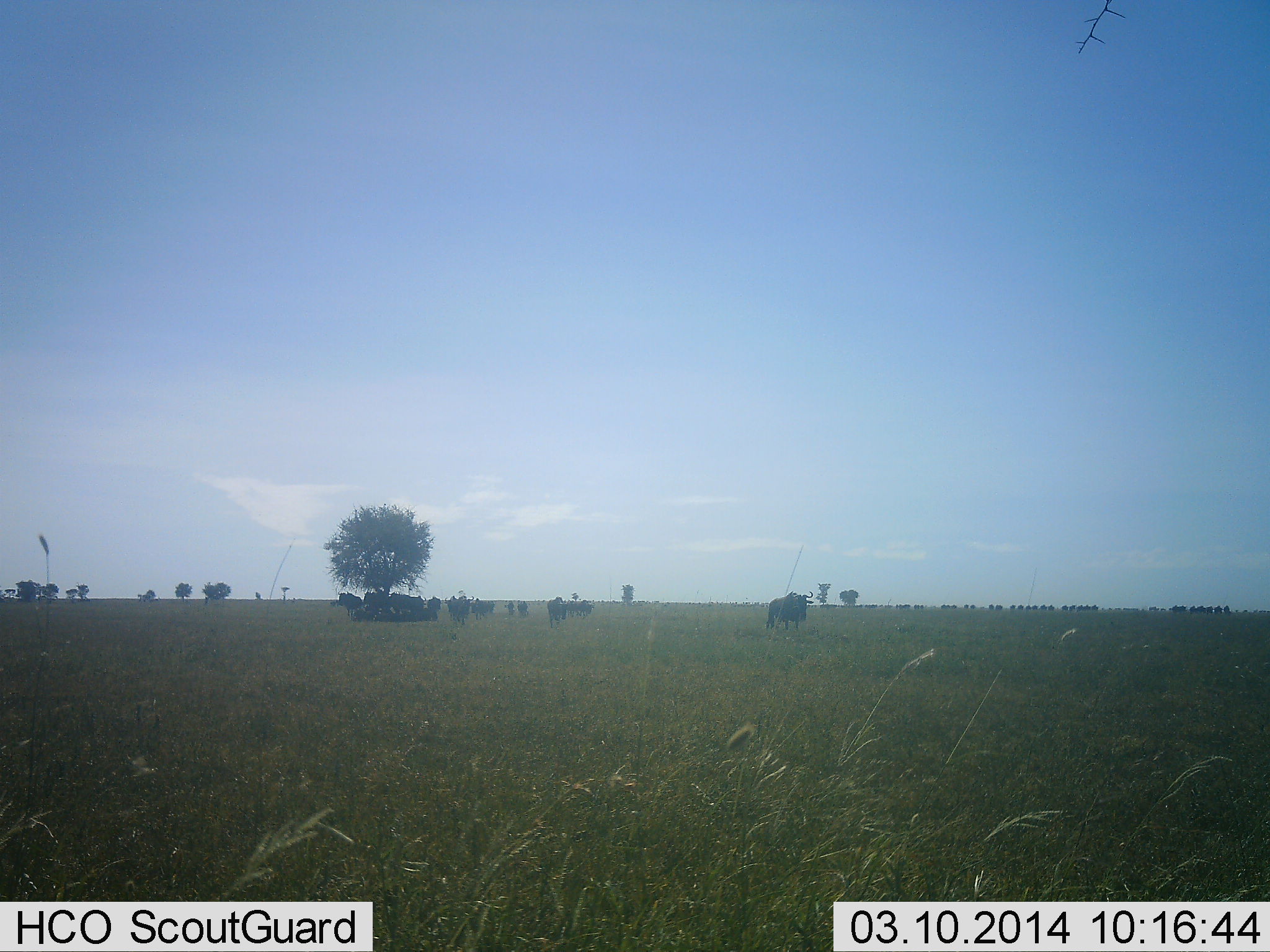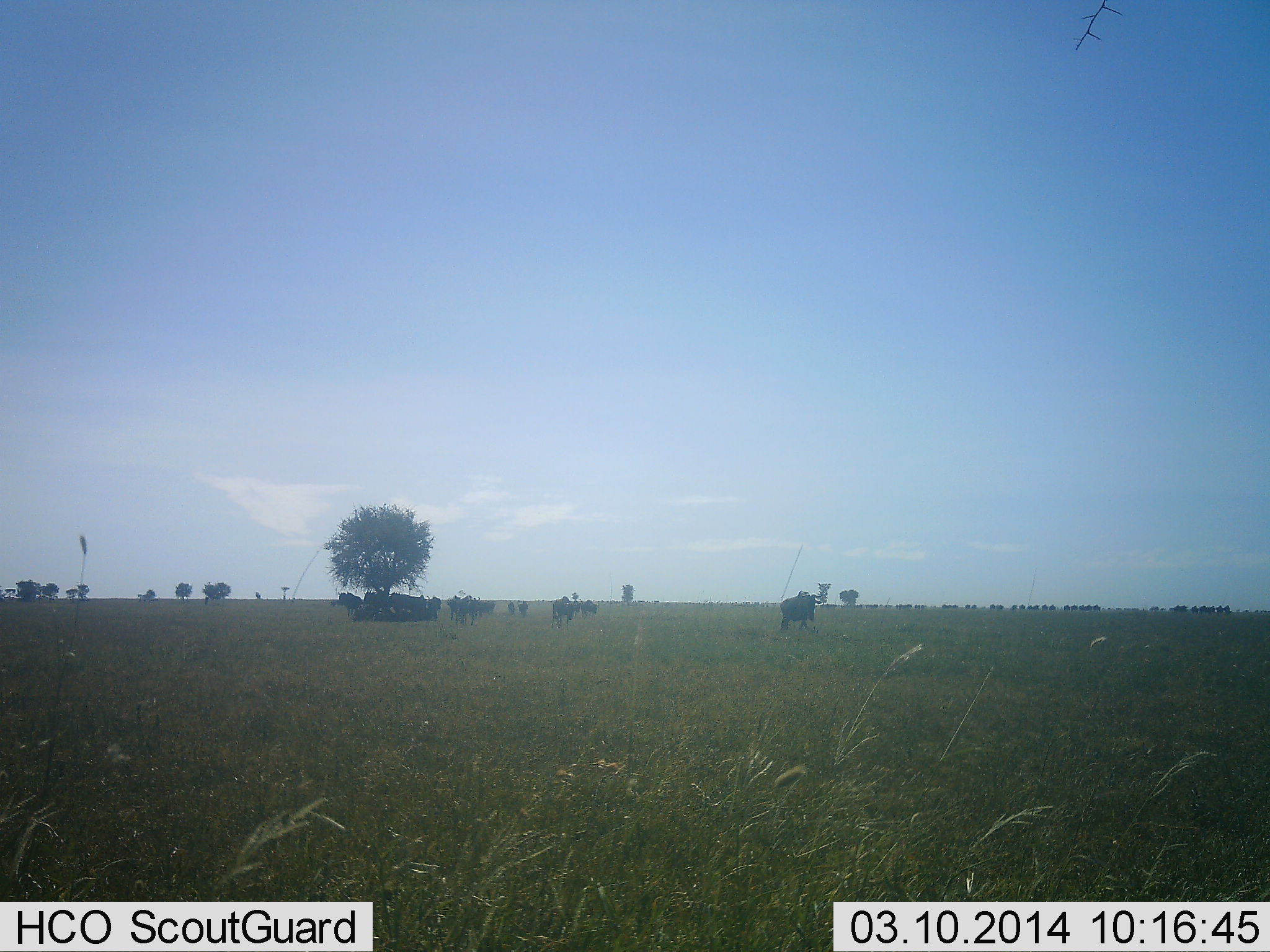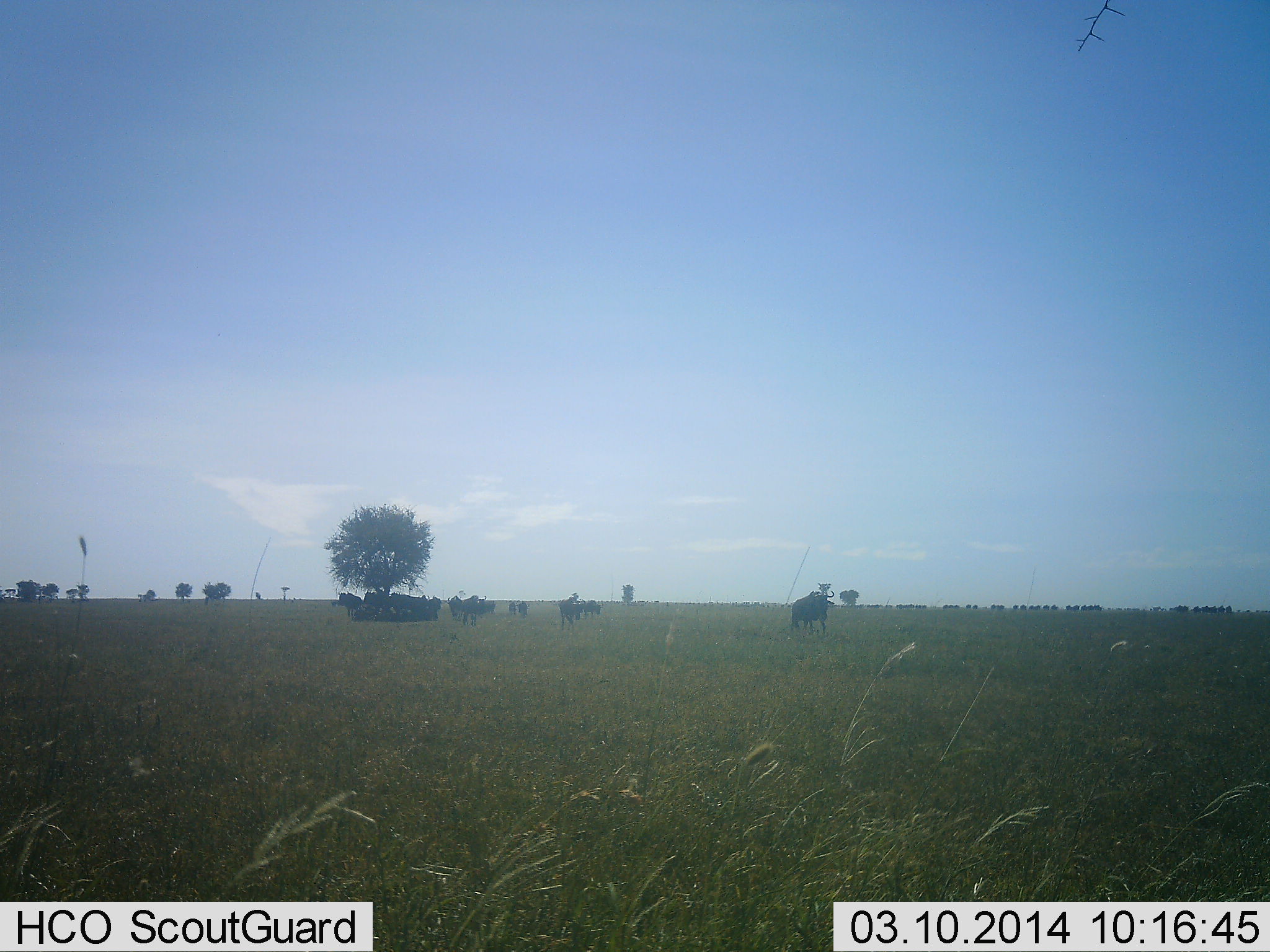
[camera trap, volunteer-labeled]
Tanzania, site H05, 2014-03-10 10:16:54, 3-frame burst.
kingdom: Animalia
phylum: Chordata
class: Mammalia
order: Artiodactyla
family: Bovidae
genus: Connochaetes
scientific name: Connochaetes taurinus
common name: blue wildebeest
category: wildebeest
Wildebeest (blue wildebeest) (Connochaetes taurinus), count 11-50. Behavior (volunteer vote fractions): standing 70%, resting 50%, moving 90%, interacting 10%. Young present (vote fraction): 0%. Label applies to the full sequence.